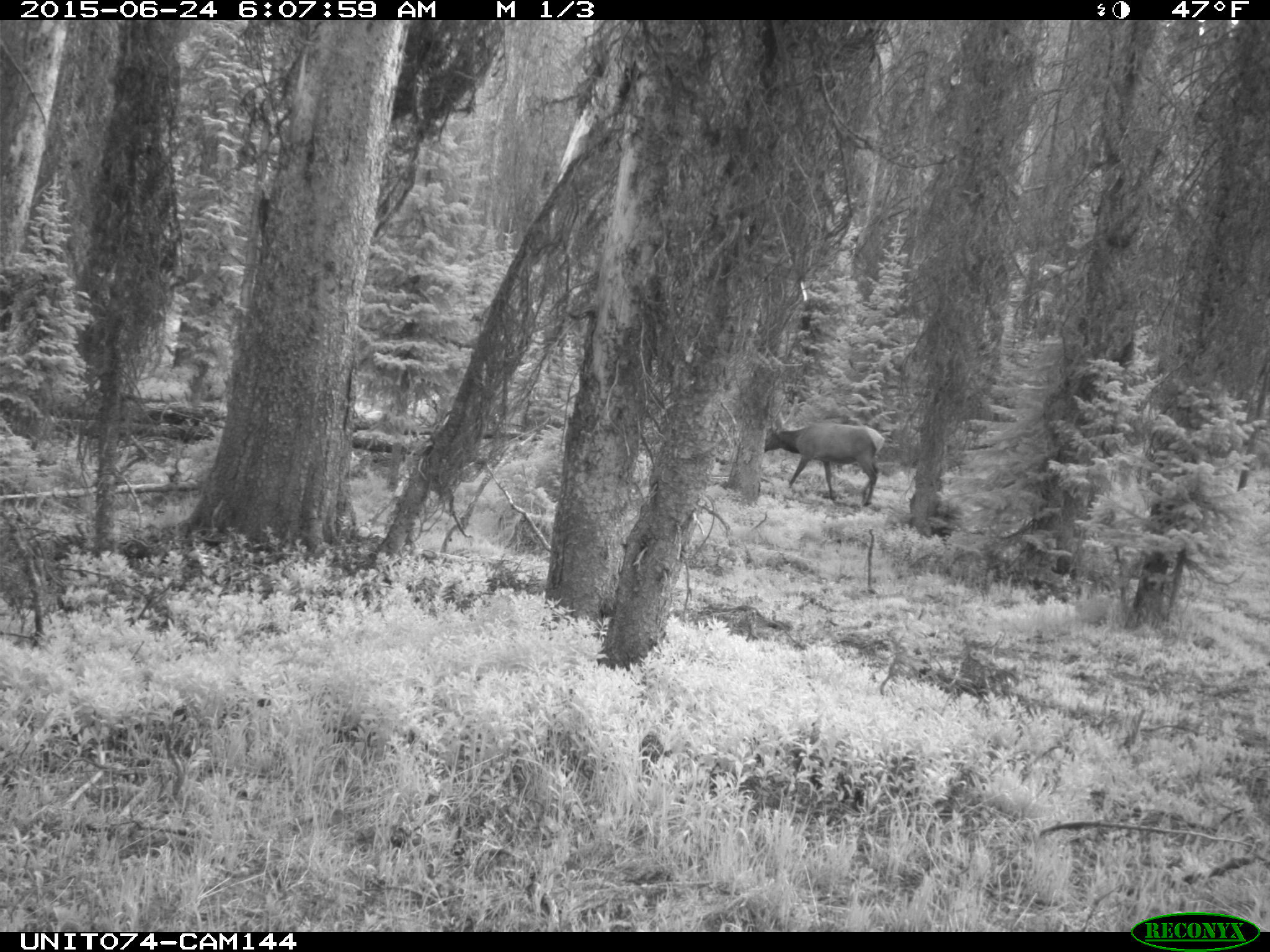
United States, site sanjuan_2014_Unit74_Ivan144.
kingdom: Animalia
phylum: Chordata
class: Mammalia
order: Artiodactyla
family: Cervidae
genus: Cervus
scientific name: Cervus elaphus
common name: red deer